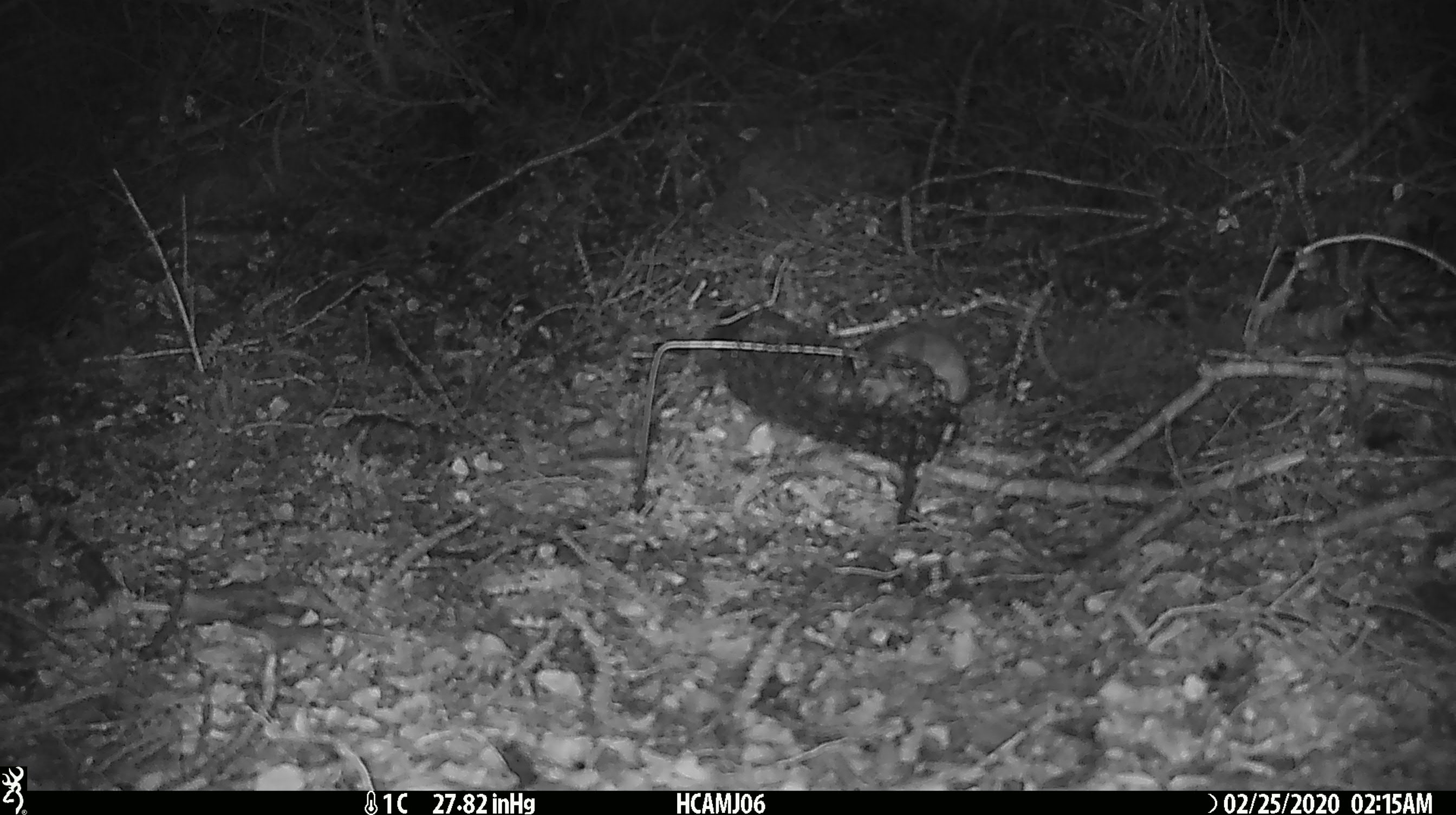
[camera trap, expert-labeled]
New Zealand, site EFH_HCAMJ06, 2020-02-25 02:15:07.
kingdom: Animalia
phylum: Chordata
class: Mammalia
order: Rodentia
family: Muridae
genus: Mus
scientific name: Mus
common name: mouse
Mouse (Mus).